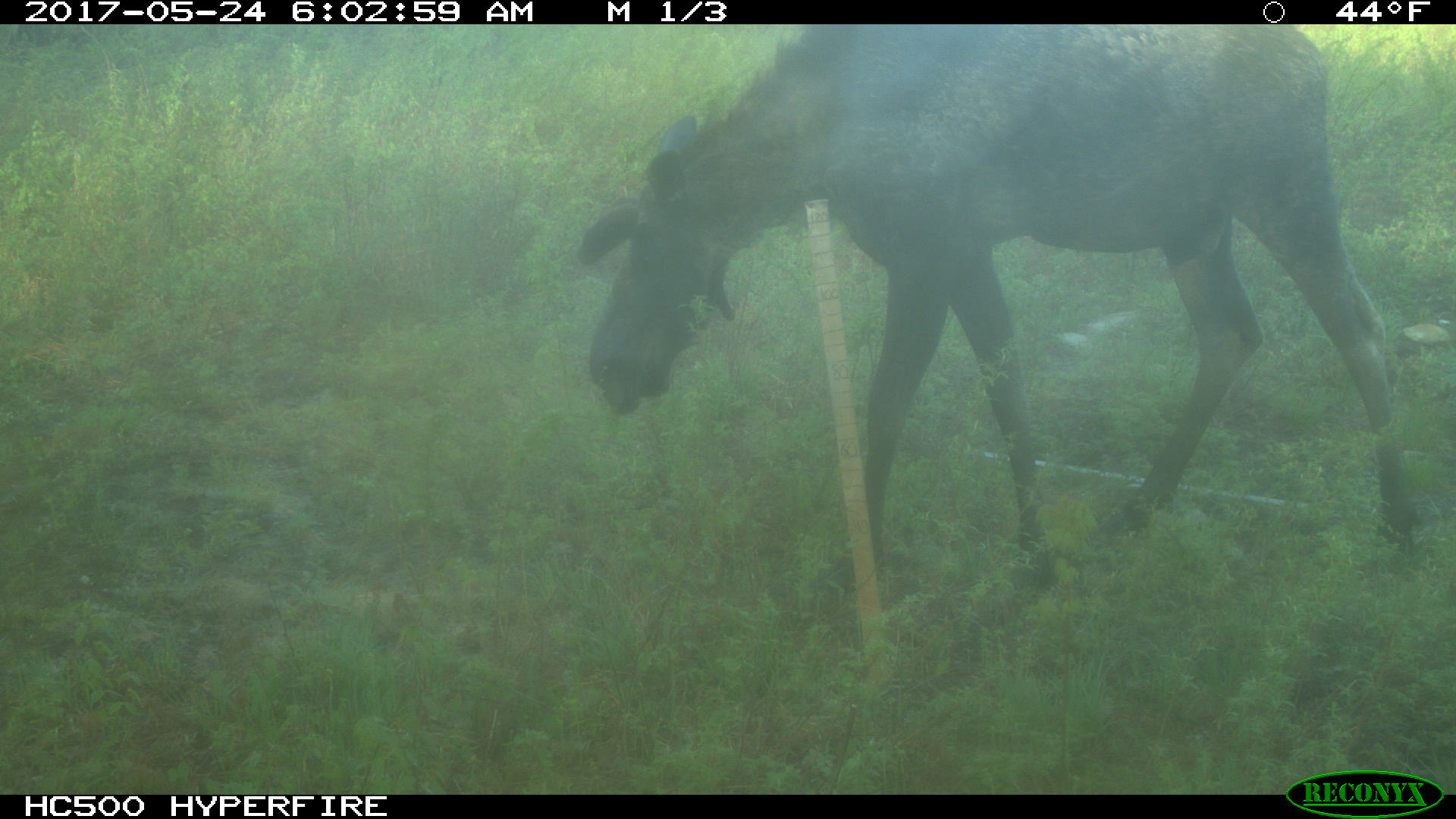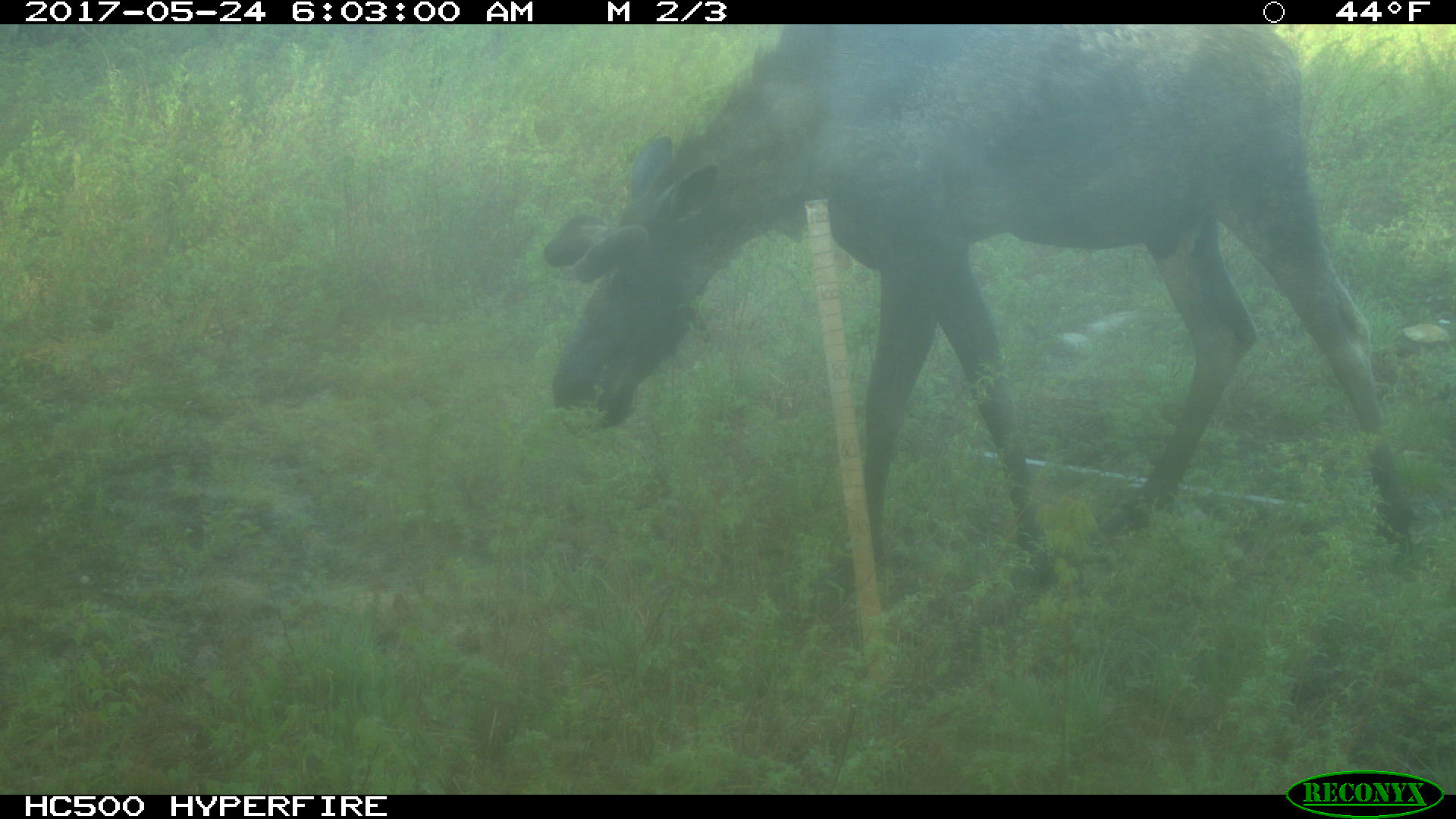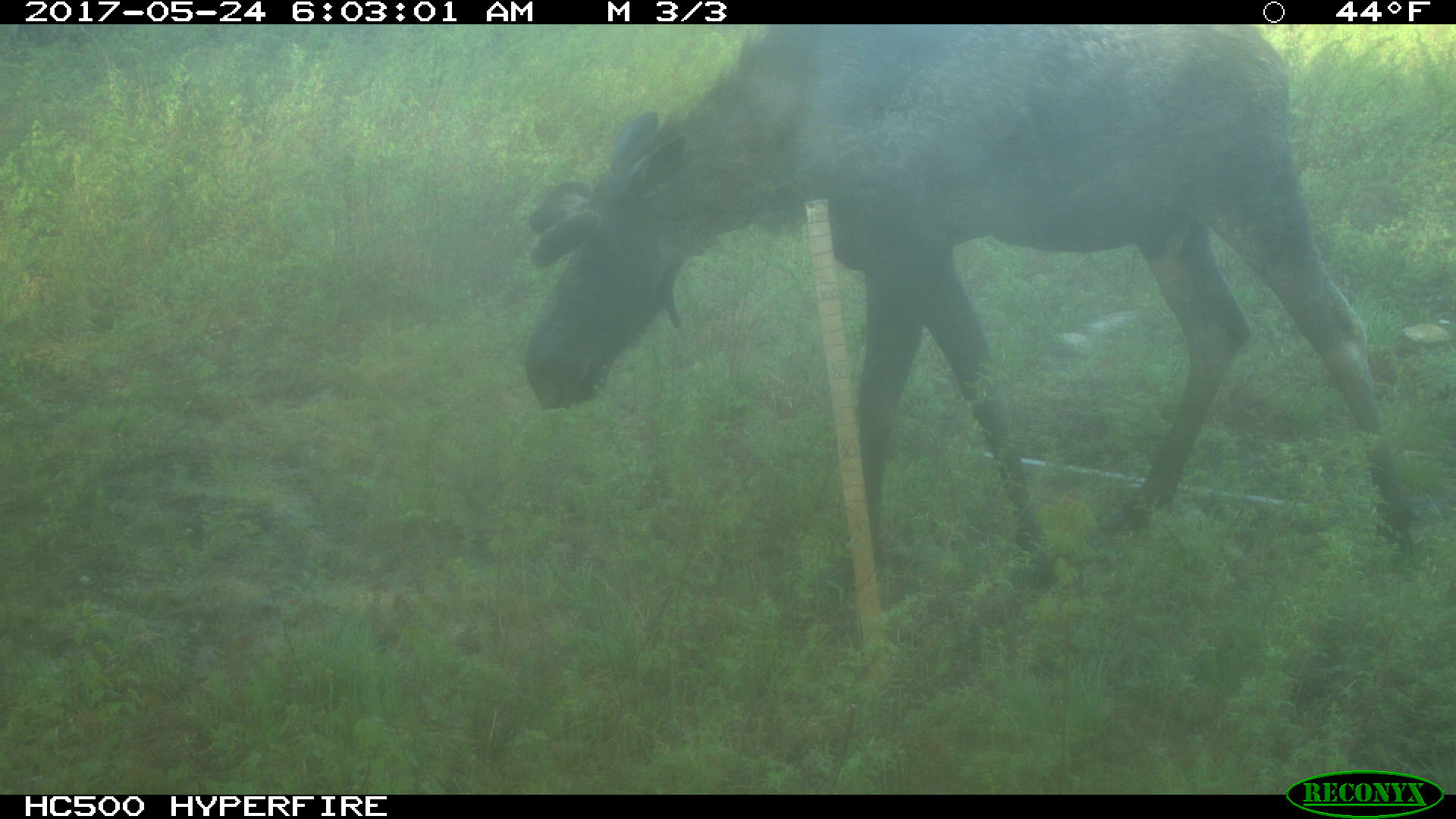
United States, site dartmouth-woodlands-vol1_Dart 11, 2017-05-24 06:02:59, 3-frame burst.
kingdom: Animalia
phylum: Chordata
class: Mammalia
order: Artiodactyla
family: Cervidae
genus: Alces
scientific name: Alces alces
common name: moose